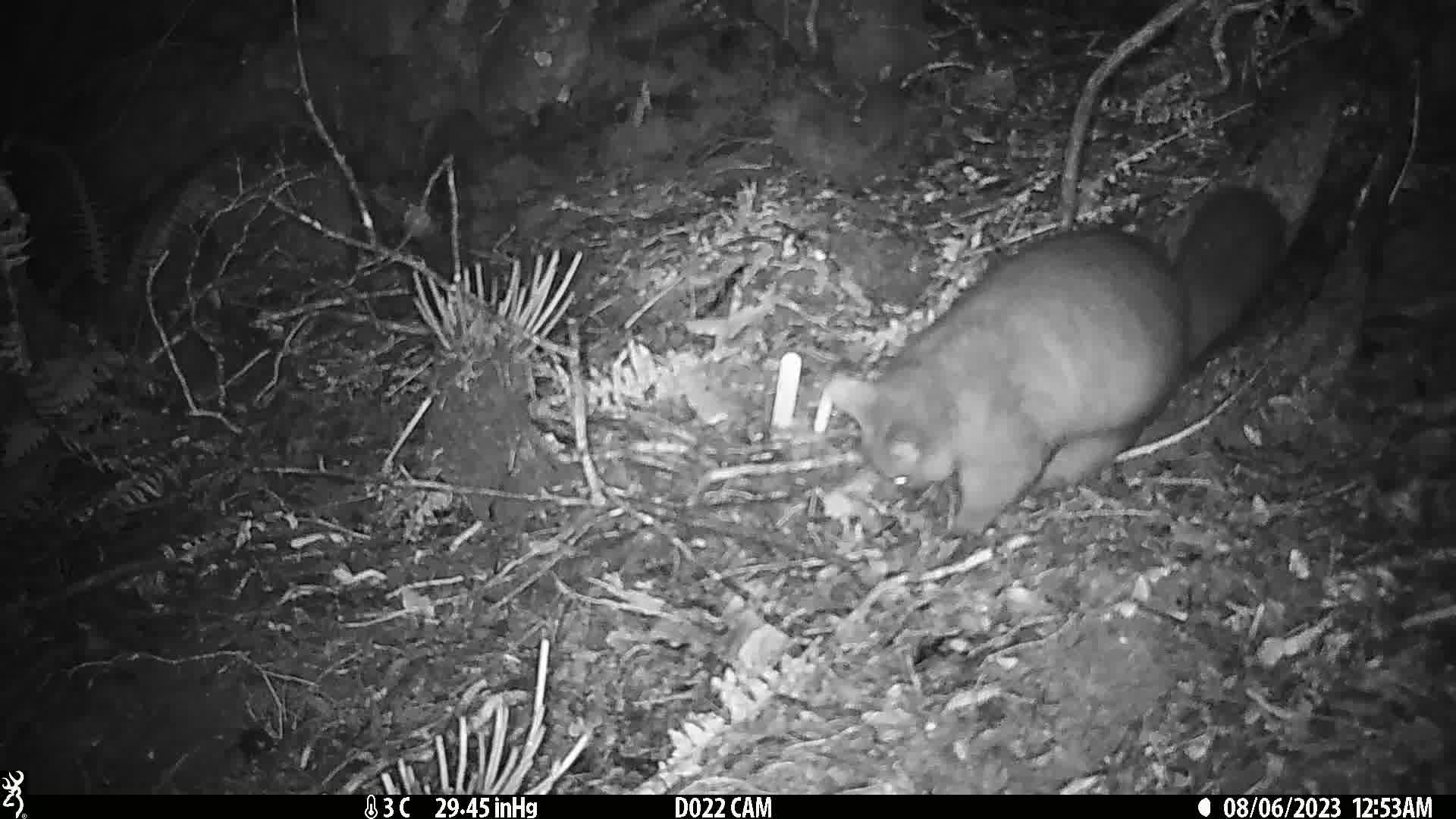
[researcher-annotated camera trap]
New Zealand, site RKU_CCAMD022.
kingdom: Animalia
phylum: Chordata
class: Mammalia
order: Diprotodontia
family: Phalangeridae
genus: Trichosurus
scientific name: Trichosurus vulpecula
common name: common brushtail possum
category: possum